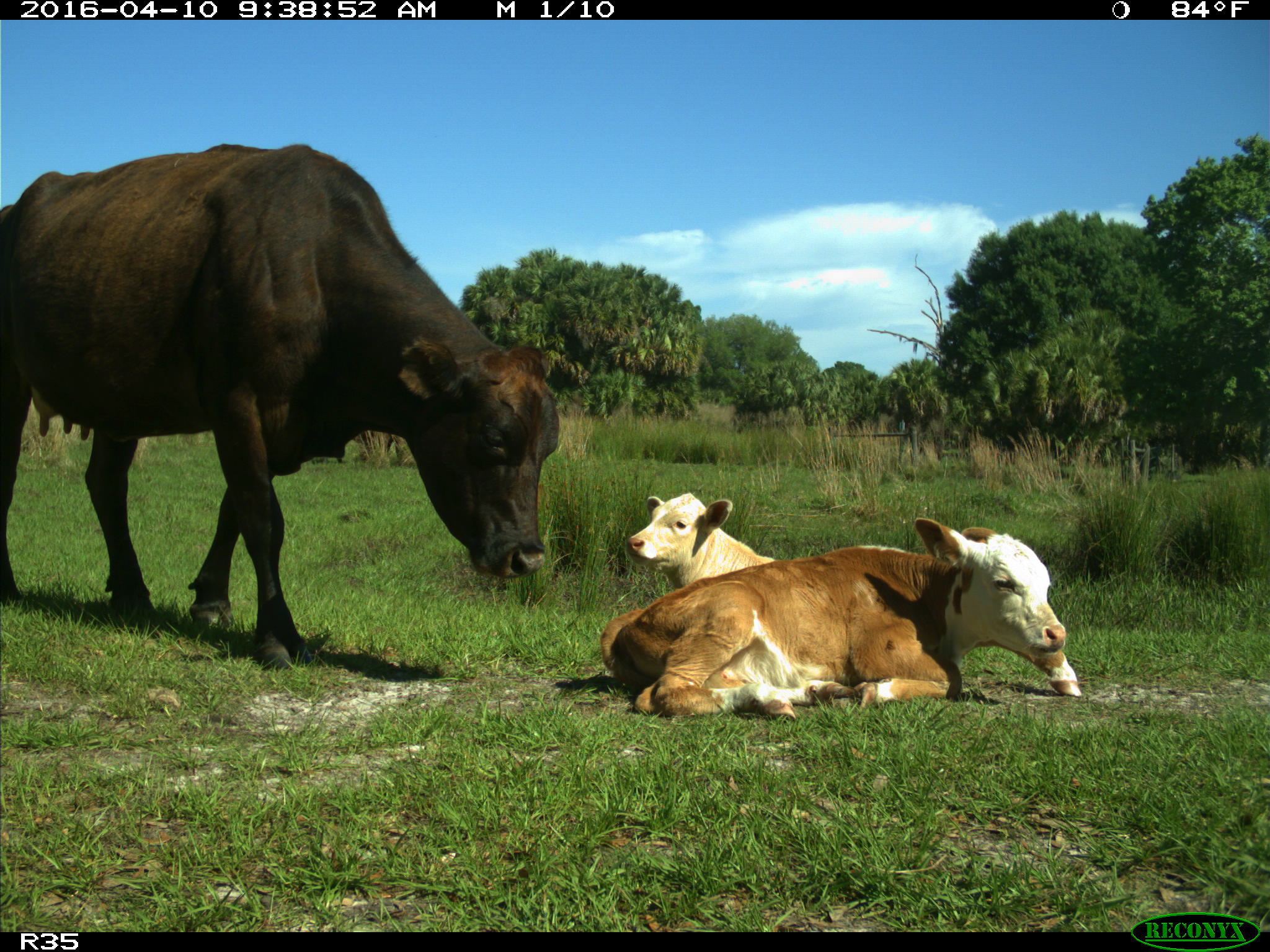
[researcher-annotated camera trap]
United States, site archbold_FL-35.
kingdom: Animalia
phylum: Chordata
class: Mammalia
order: Artiodactyla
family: Bovidae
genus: Bos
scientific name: Bos taurus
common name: domestic cow